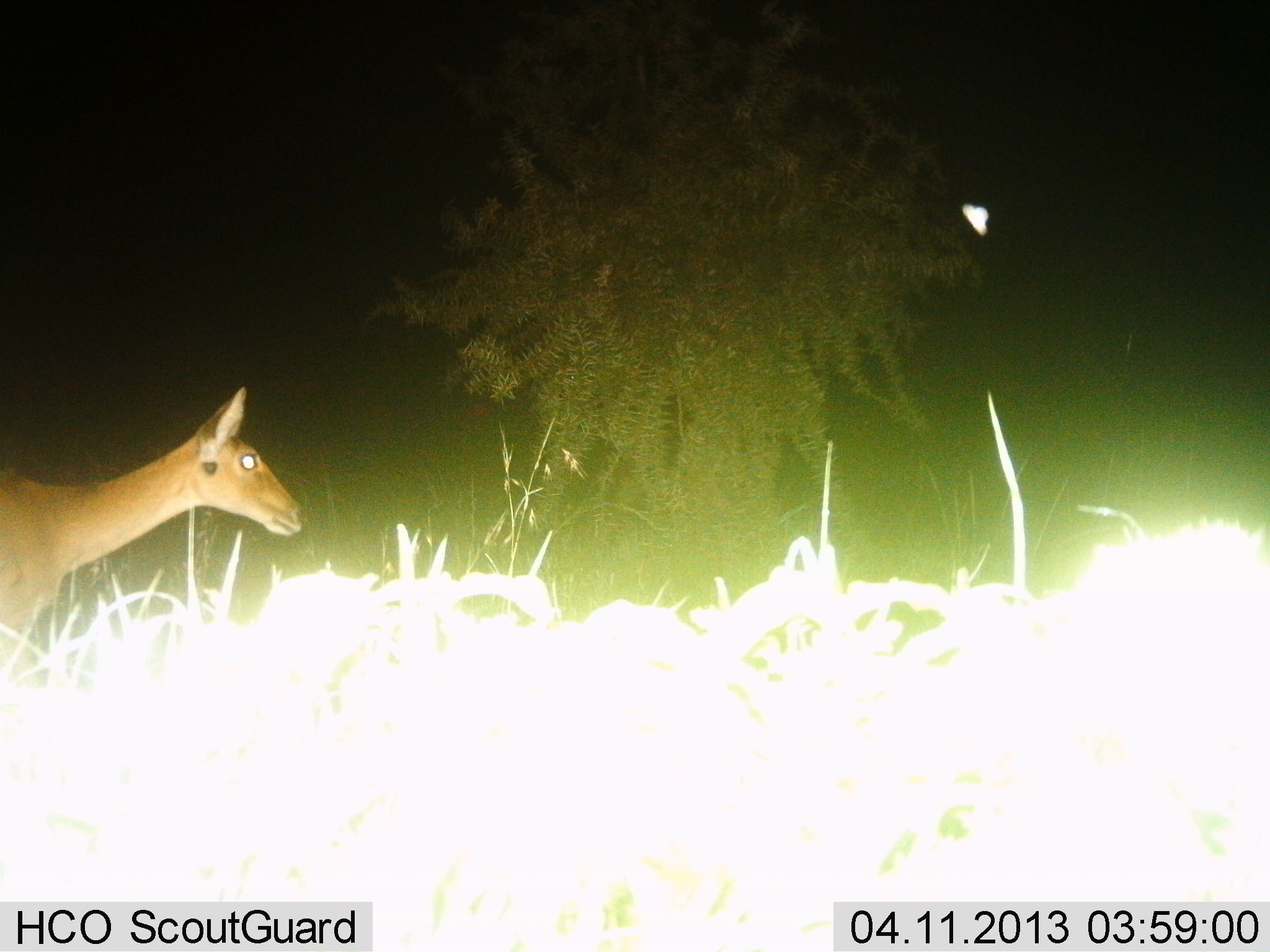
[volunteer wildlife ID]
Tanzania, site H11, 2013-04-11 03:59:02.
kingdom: Animalia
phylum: Chordata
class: Mammalia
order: Artiodactyla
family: Bovidae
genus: Redunca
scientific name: Redunca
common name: reedbuck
Reedbuck (Redunca), count 1. Behavior (volunteer vote fractions): standing 50%, resting 0%, moving 57%, interacting 0%. Young present (vote fraction): 0%. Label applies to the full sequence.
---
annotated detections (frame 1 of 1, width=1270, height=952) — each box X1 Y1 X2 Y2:
animal: 0 384 303 658